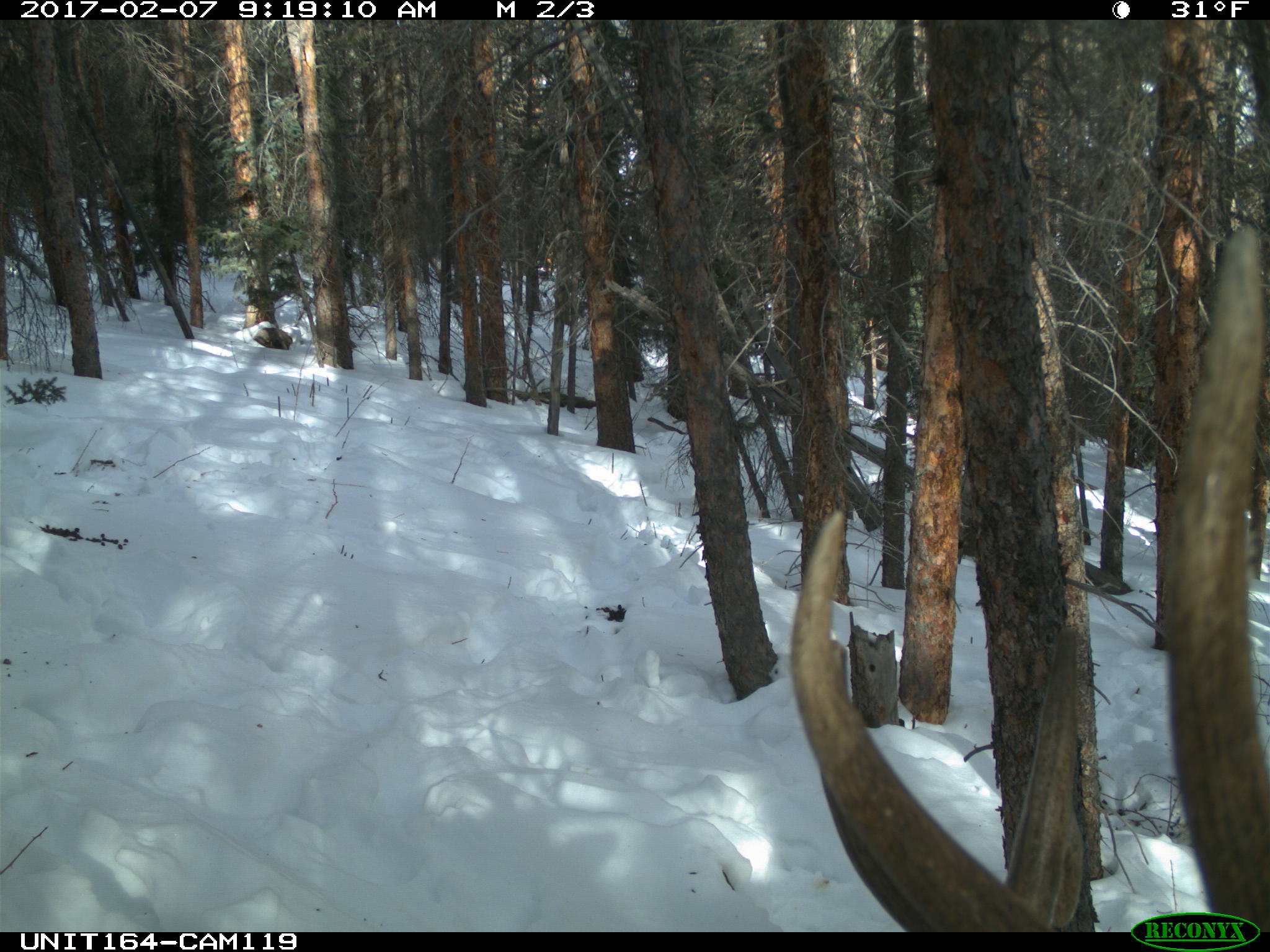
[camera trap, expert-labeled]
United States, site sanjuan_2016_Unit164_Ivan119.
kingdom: Animalia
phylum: Chordata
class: Mammalia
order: Artiodactyla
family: Cervidae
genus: Cervus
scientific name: Cervus elaphus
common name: red deer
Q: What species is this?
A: Cervus elaphus (red deer).